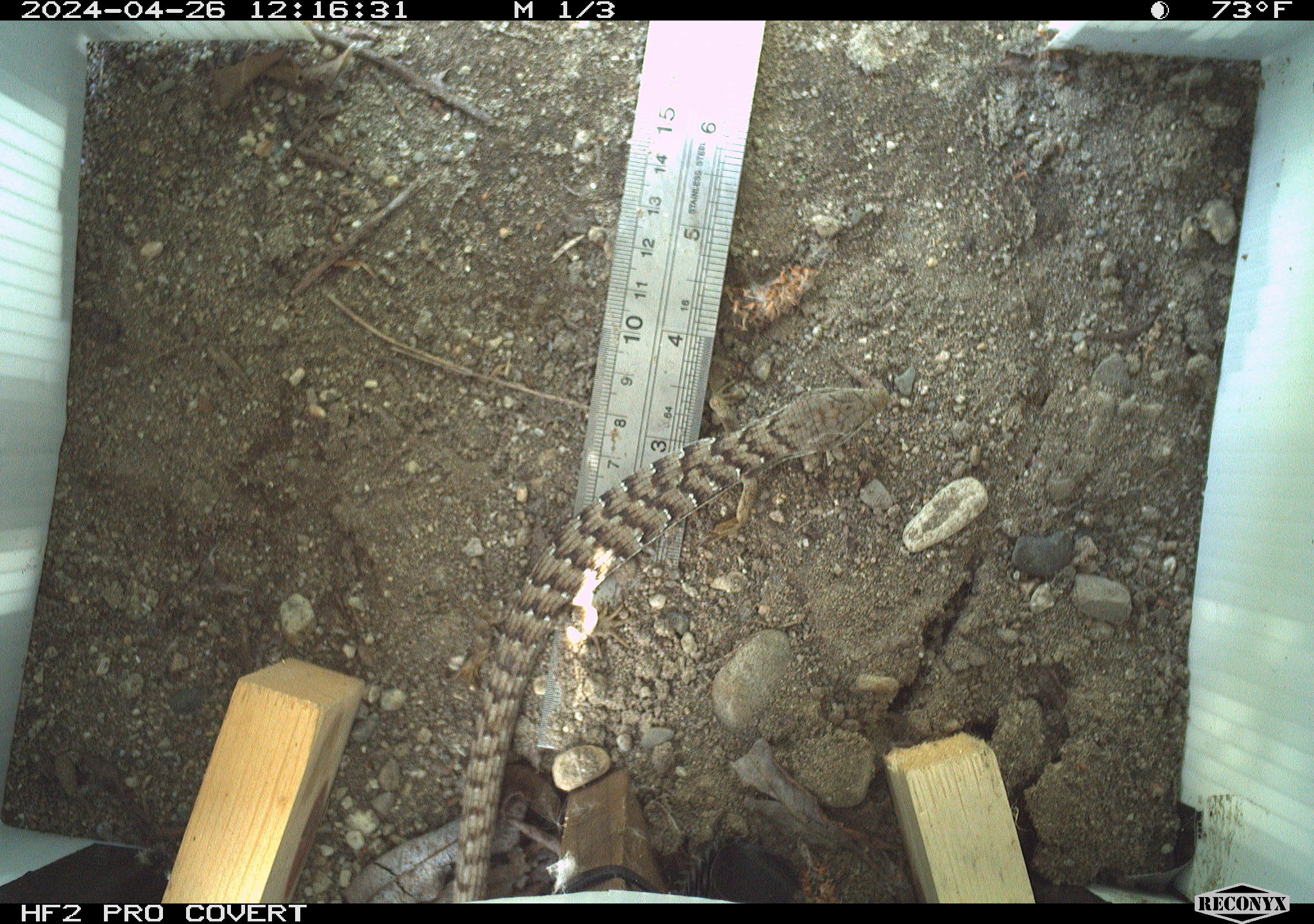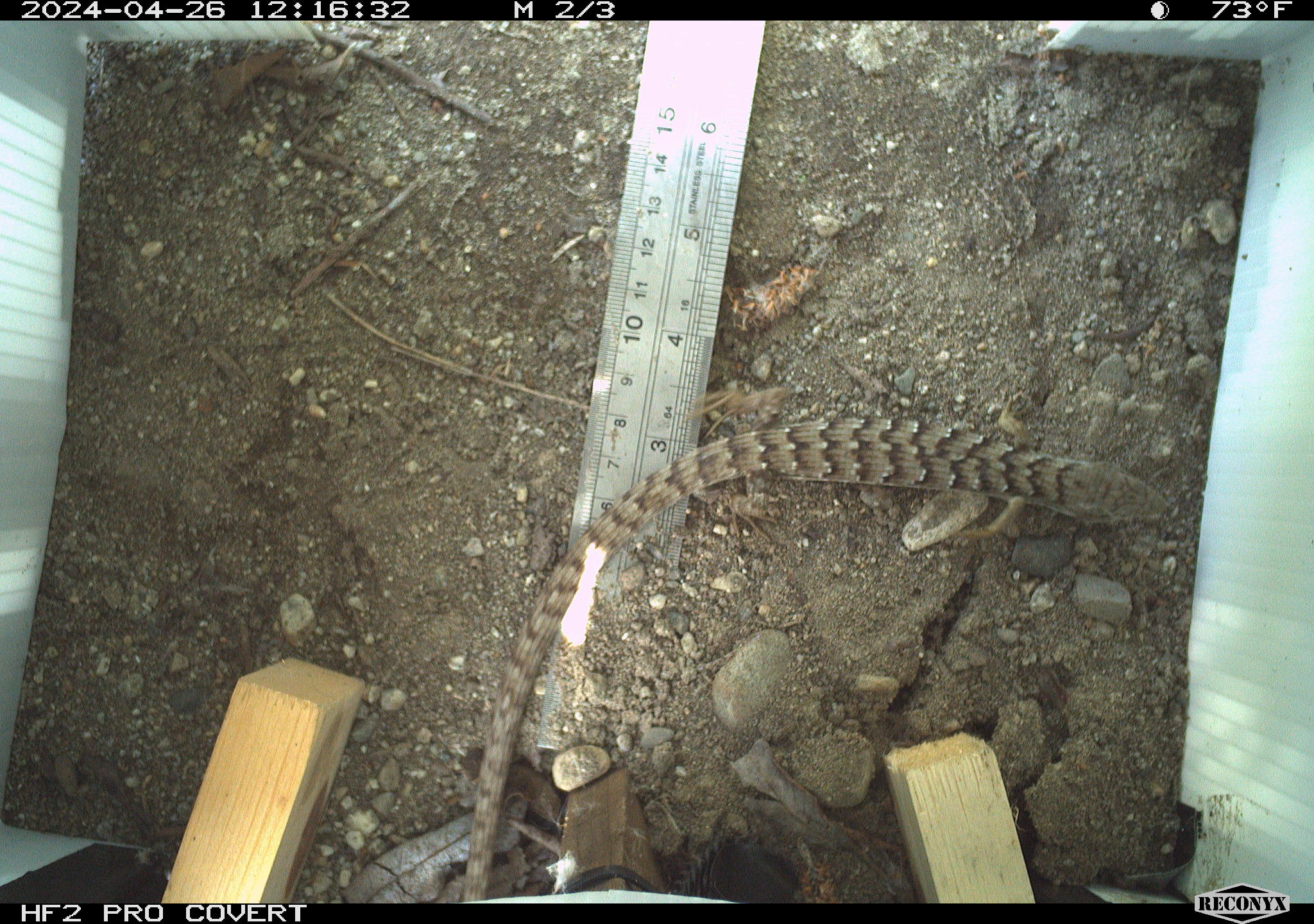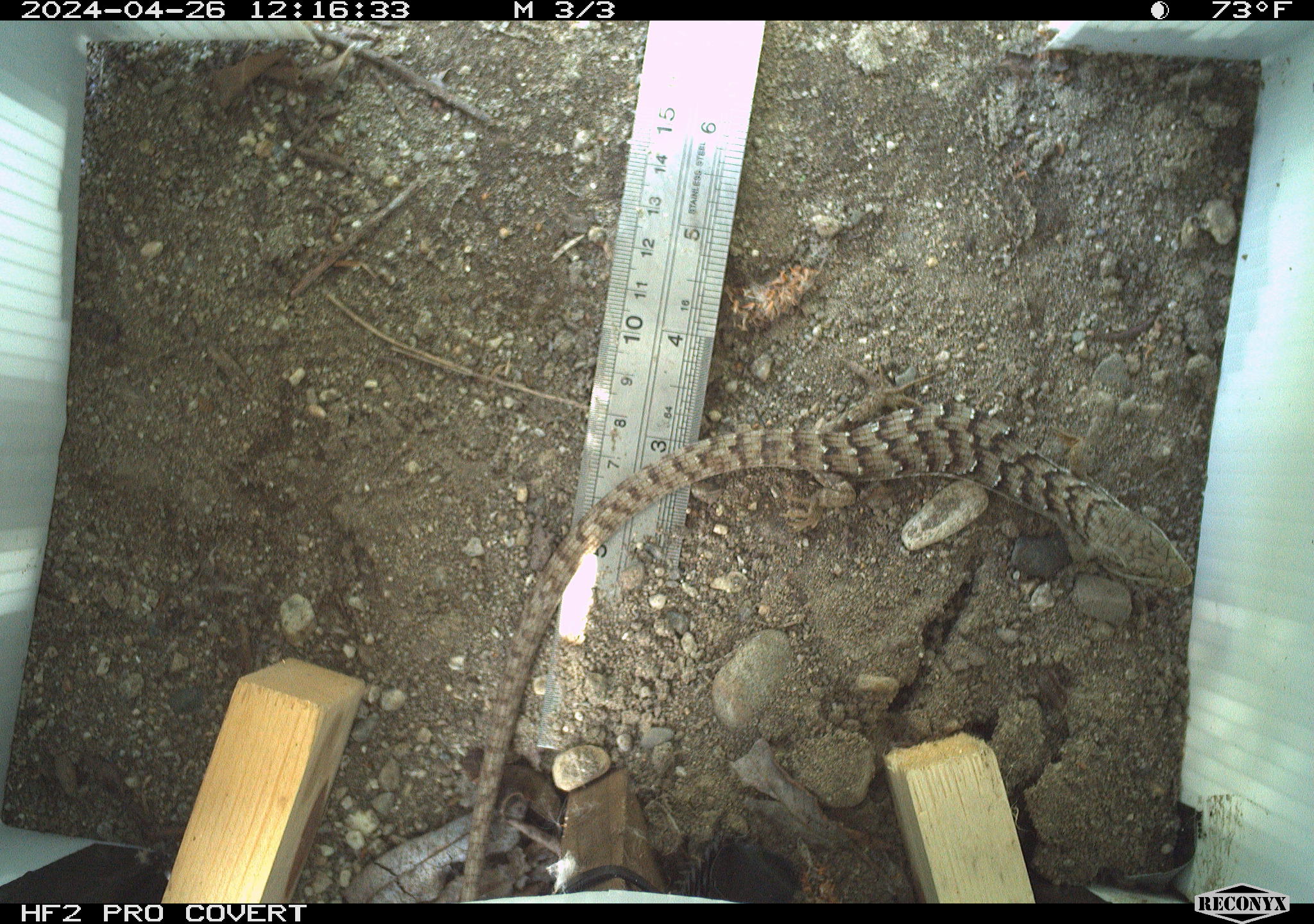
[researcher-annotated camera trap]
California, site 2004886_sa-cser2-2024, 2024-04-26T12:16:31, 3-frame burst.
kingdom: Animalia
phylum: Chordata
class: Reptilia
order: Squamata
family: Anguidae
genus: Elgaria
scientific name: Elgaria multicarinata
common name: southern alligator lizard